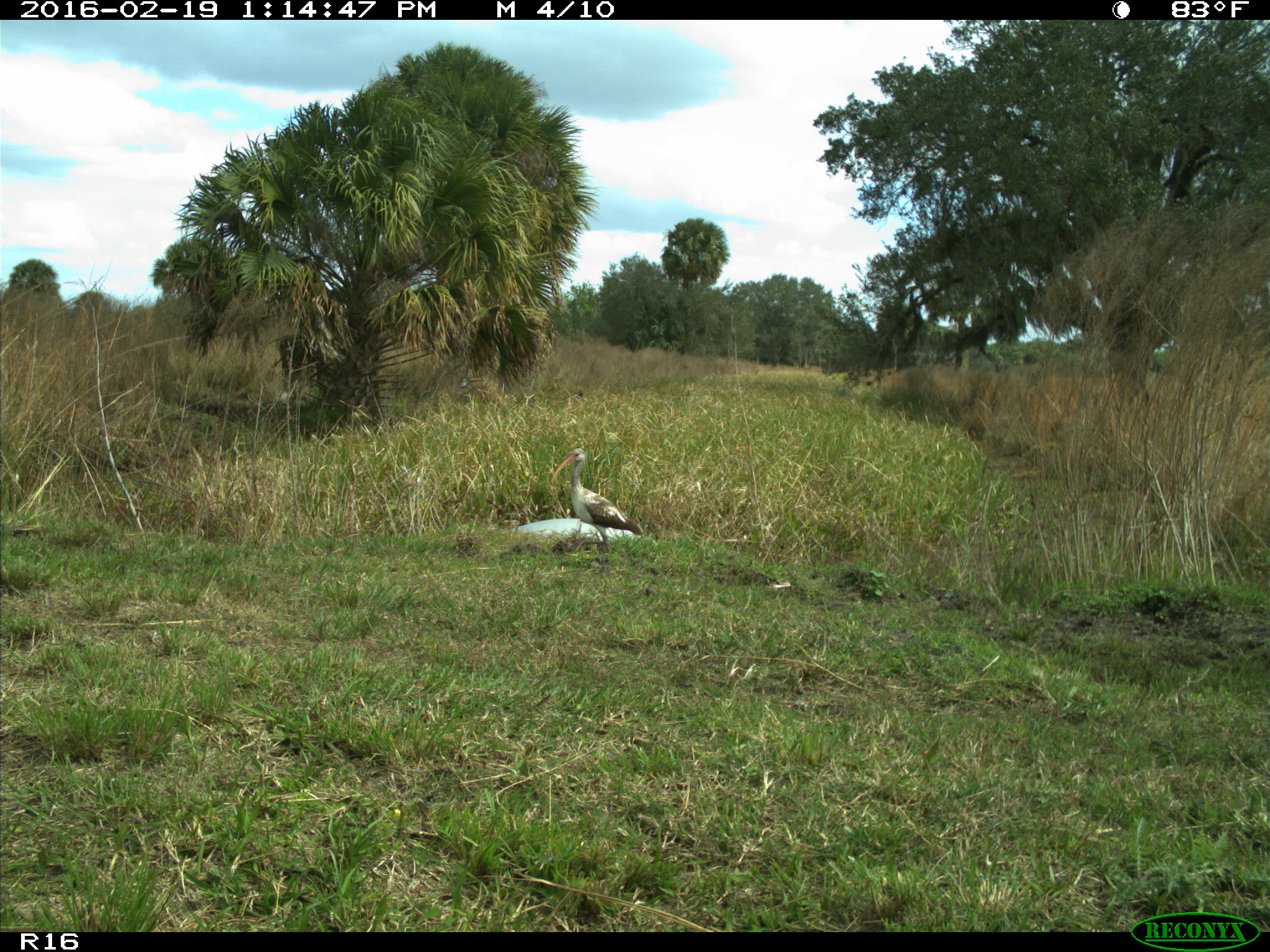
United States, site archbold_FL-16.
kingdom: Animalia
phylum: Chordata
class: Aves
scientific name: Aves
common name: birds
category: unidentified bird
Unidentified bird (birds) (Aves).